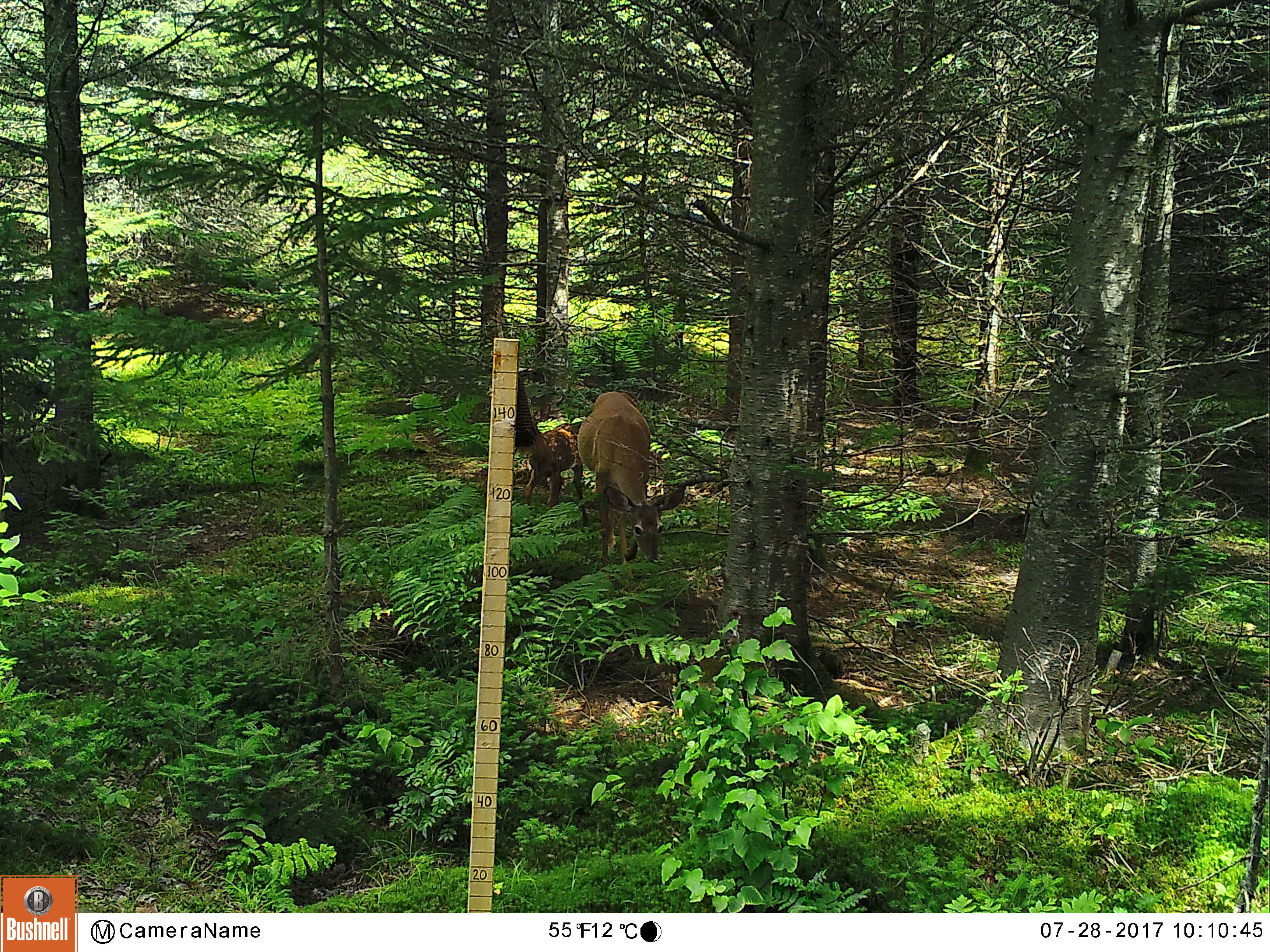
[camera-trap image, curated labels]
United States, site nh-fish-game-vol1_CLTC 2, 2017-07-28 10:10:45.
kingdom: Animalia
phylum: Chordata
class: Mammalia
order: Artiodactyla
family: Cervidae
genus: Odocoileus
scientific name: Odocoileus virginianus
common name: white-tailed deer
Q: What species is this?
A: White-tailed deer (Odocoileus virginianus).